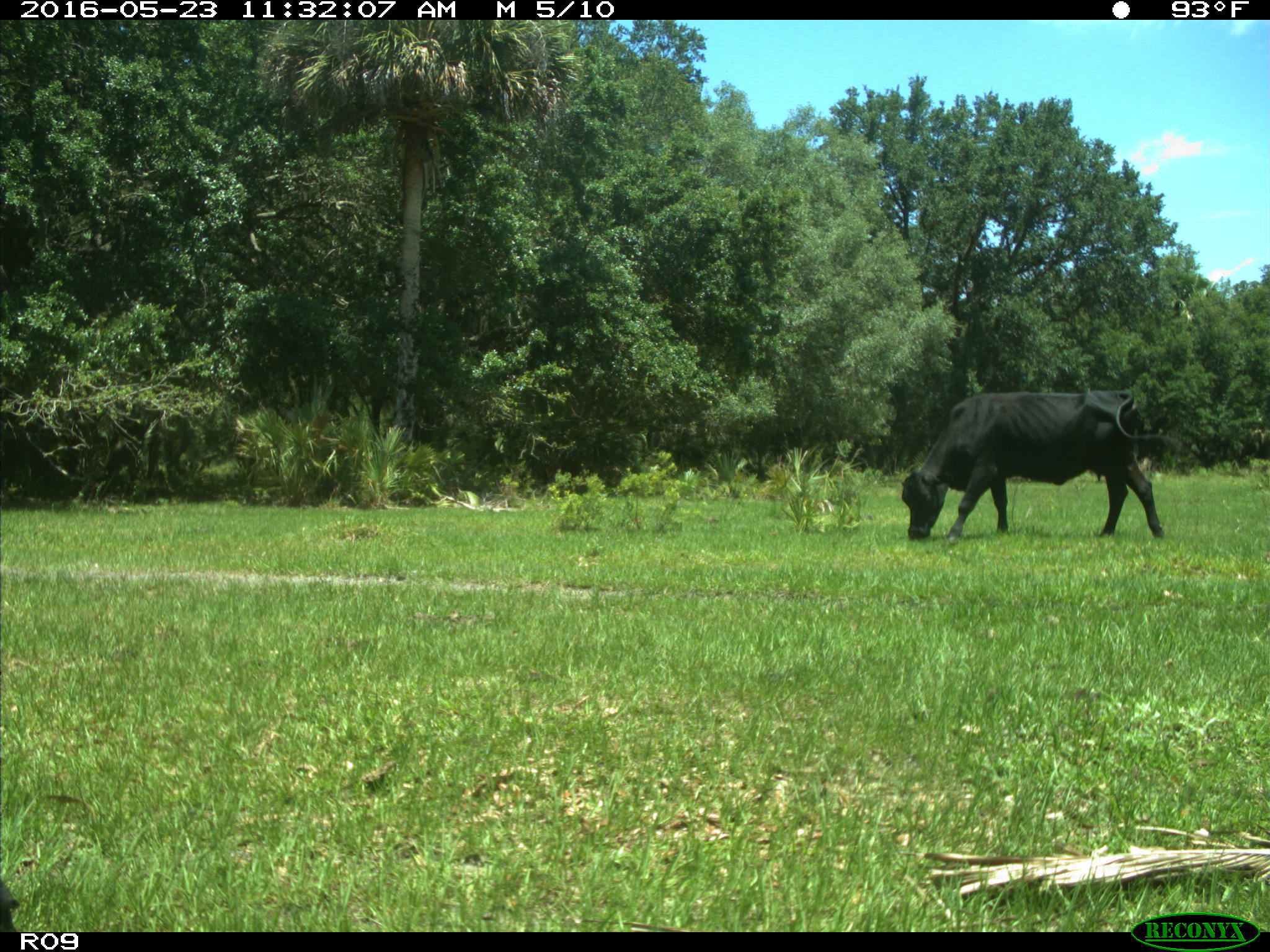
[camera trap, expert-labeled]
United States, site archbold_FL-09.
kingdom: Animalia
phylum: Chordata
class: Mammalia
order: Artiodactyla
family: Bovidae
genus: Bos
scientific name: Bos taurus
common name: domestic cow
Bos taurus (domestic cow).